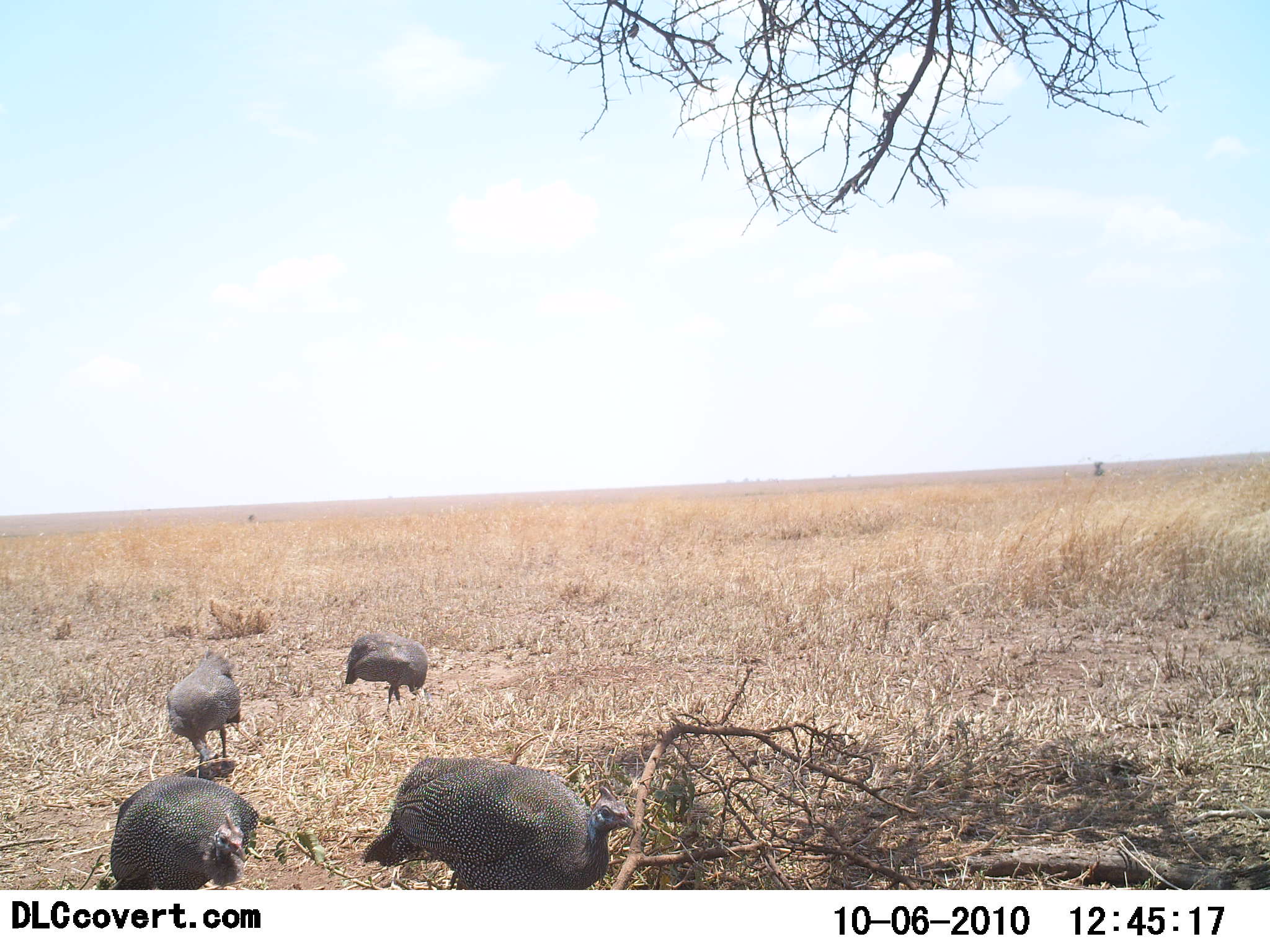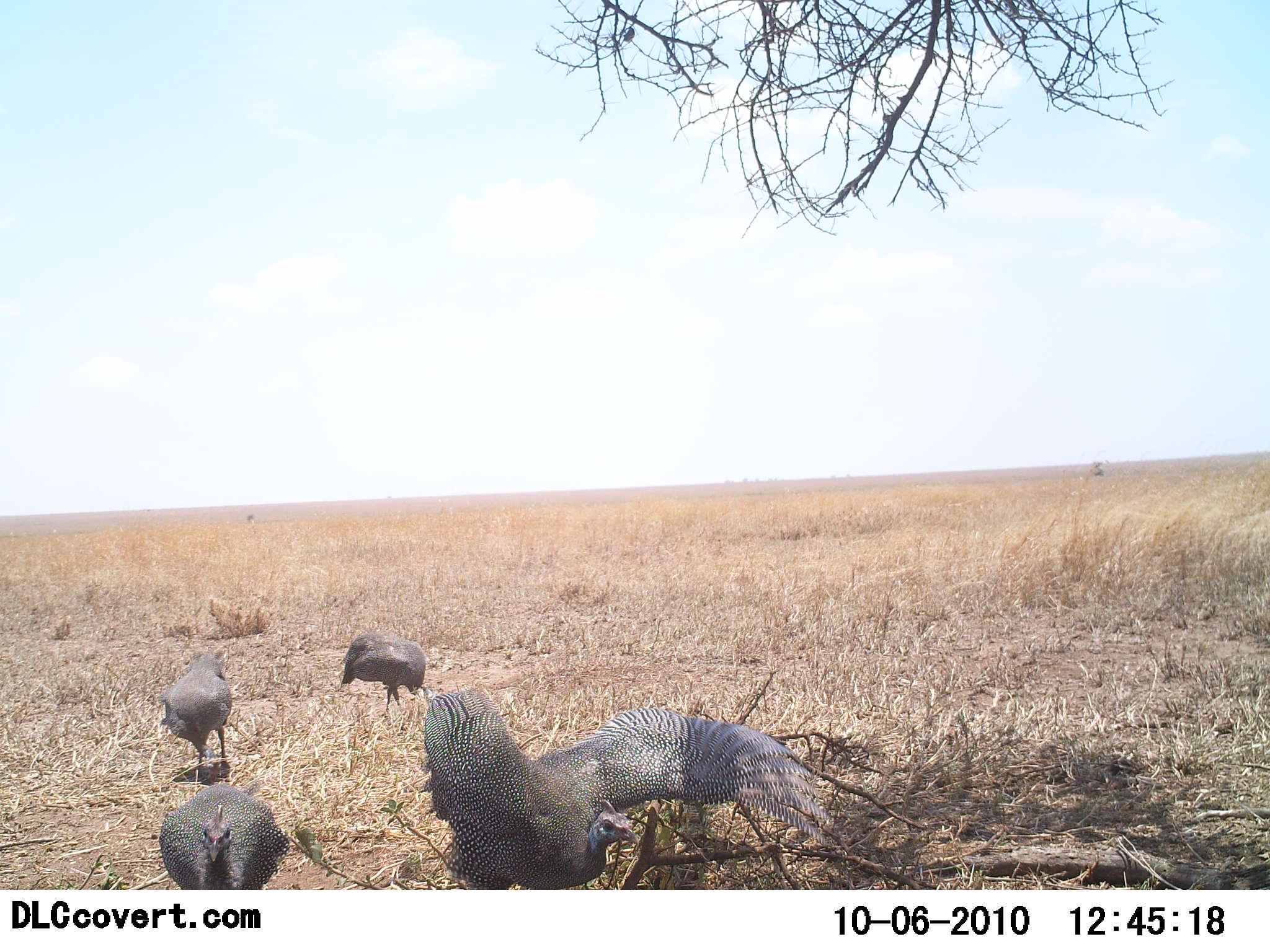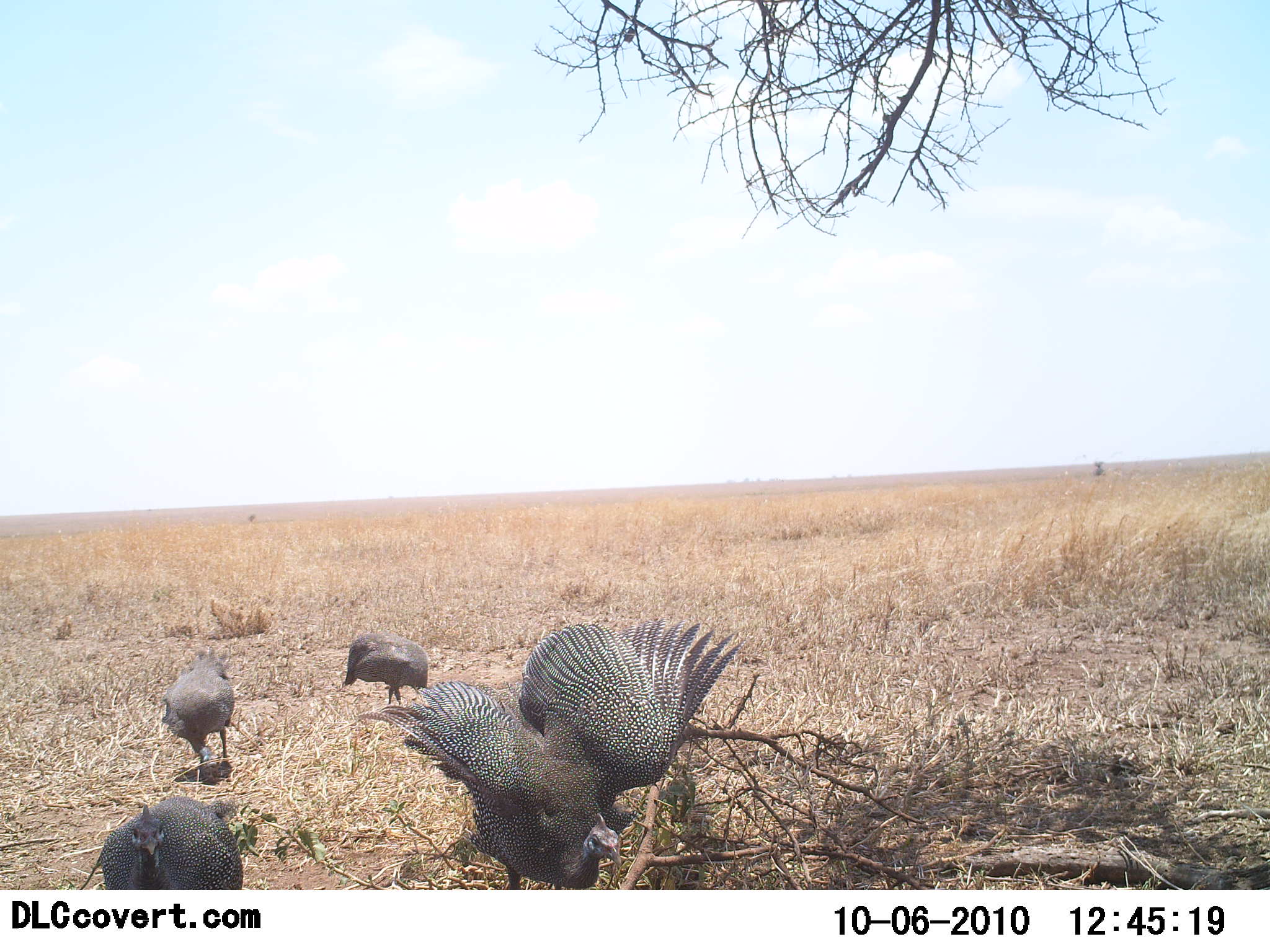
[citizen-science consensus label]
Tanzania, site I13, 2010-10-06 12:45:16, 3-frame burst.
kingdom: Animalia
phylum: Chordata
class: Aves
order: Galliformes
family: Numididae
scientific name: Numididae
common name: guinea fowl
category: guineafowl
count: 4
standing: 58%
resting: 17%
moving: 25%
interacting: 8%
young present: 0%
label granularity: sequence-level